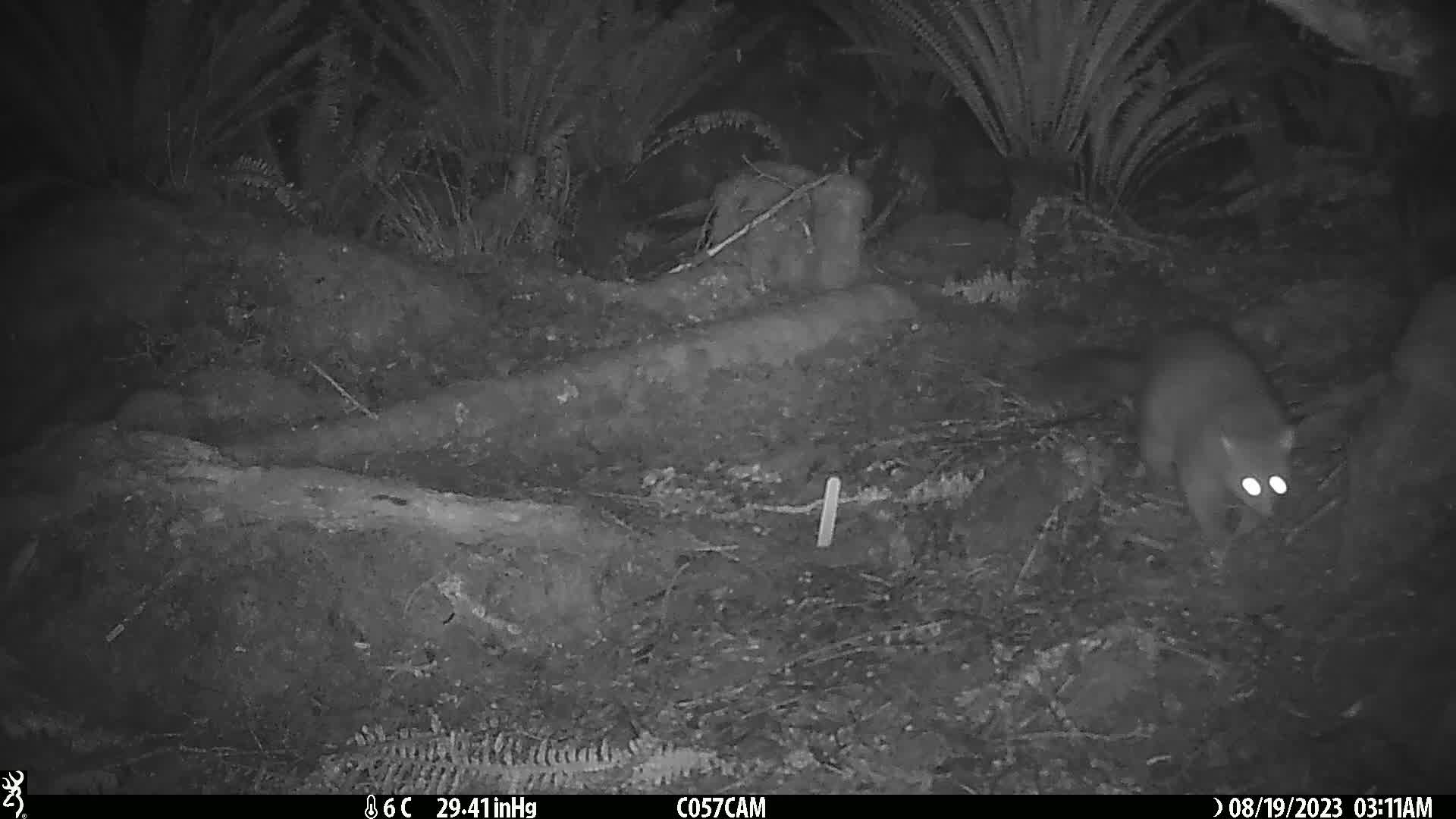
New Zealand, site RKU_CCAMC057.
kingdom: Animalia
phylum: Chordata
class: Mammalia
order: Diprotodontia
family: Phalangeridae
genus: Trichosurus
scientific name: Trichosurus vulpecula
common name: common brushtail possum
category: possum